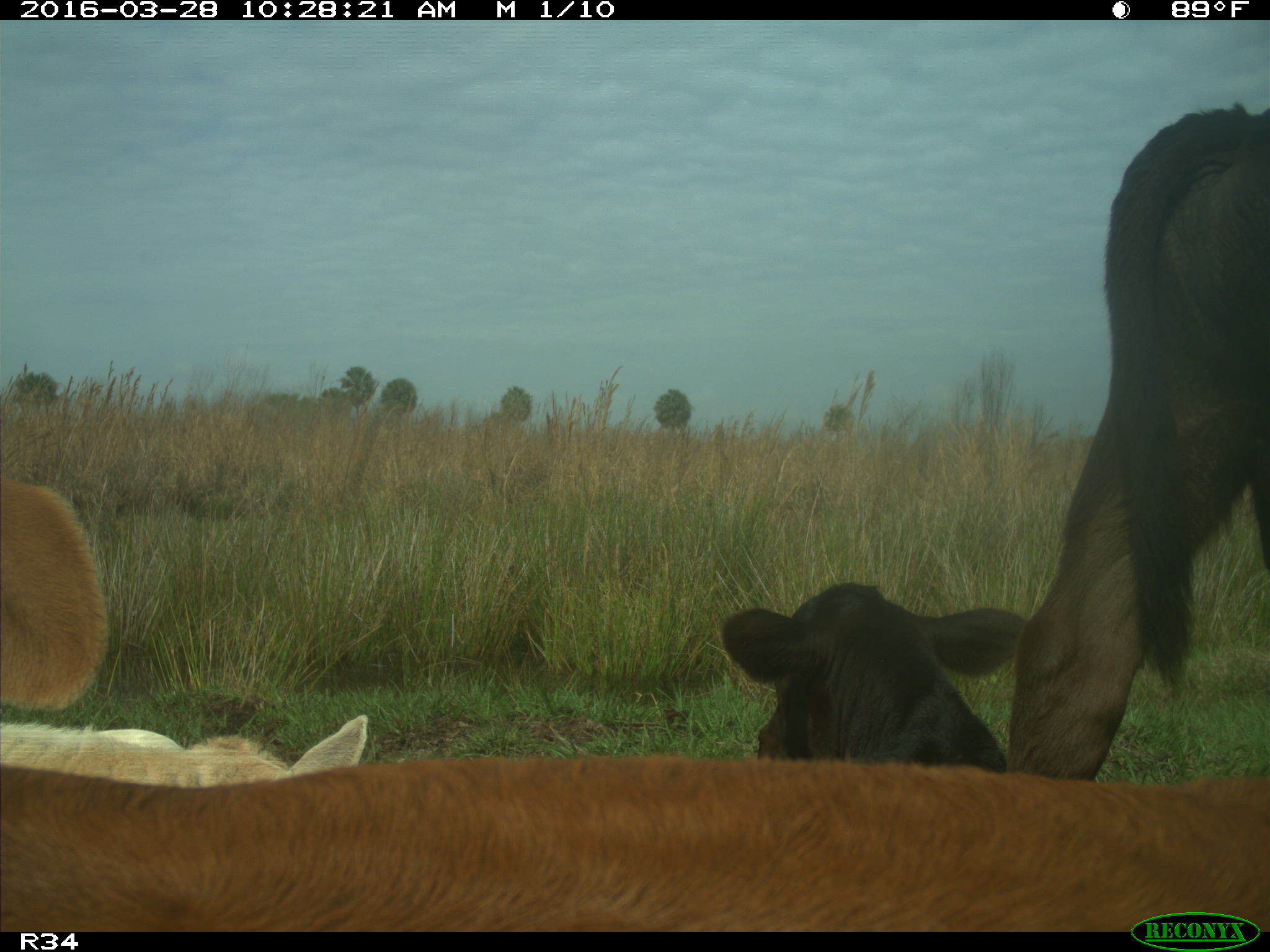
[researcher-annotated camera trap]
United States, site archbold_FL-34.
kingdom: Animalia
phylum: Chordata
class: Mammalia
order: Artiodactyla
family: Bovidae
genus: Bos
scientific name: Bos taurus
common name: domestic cow